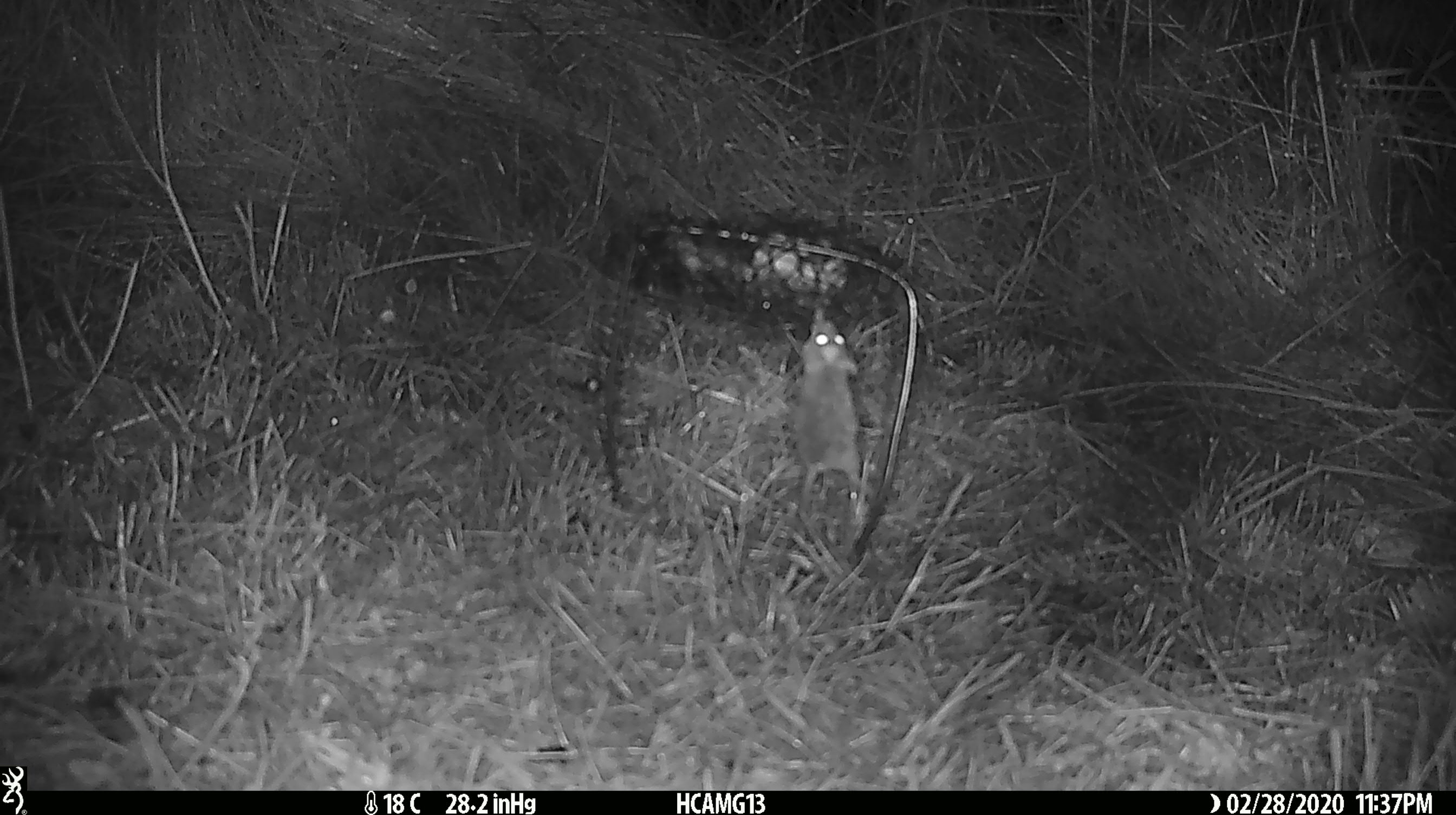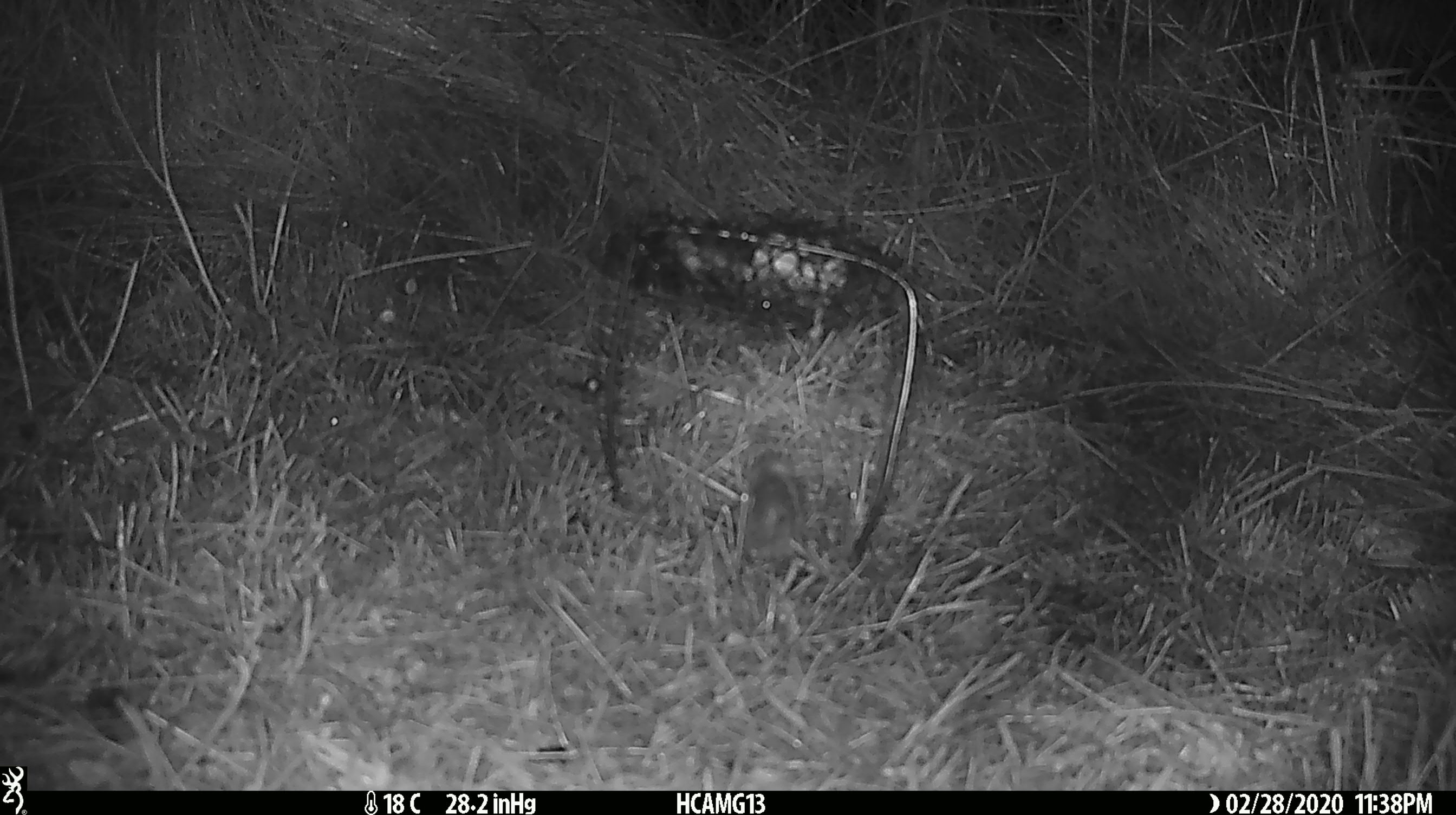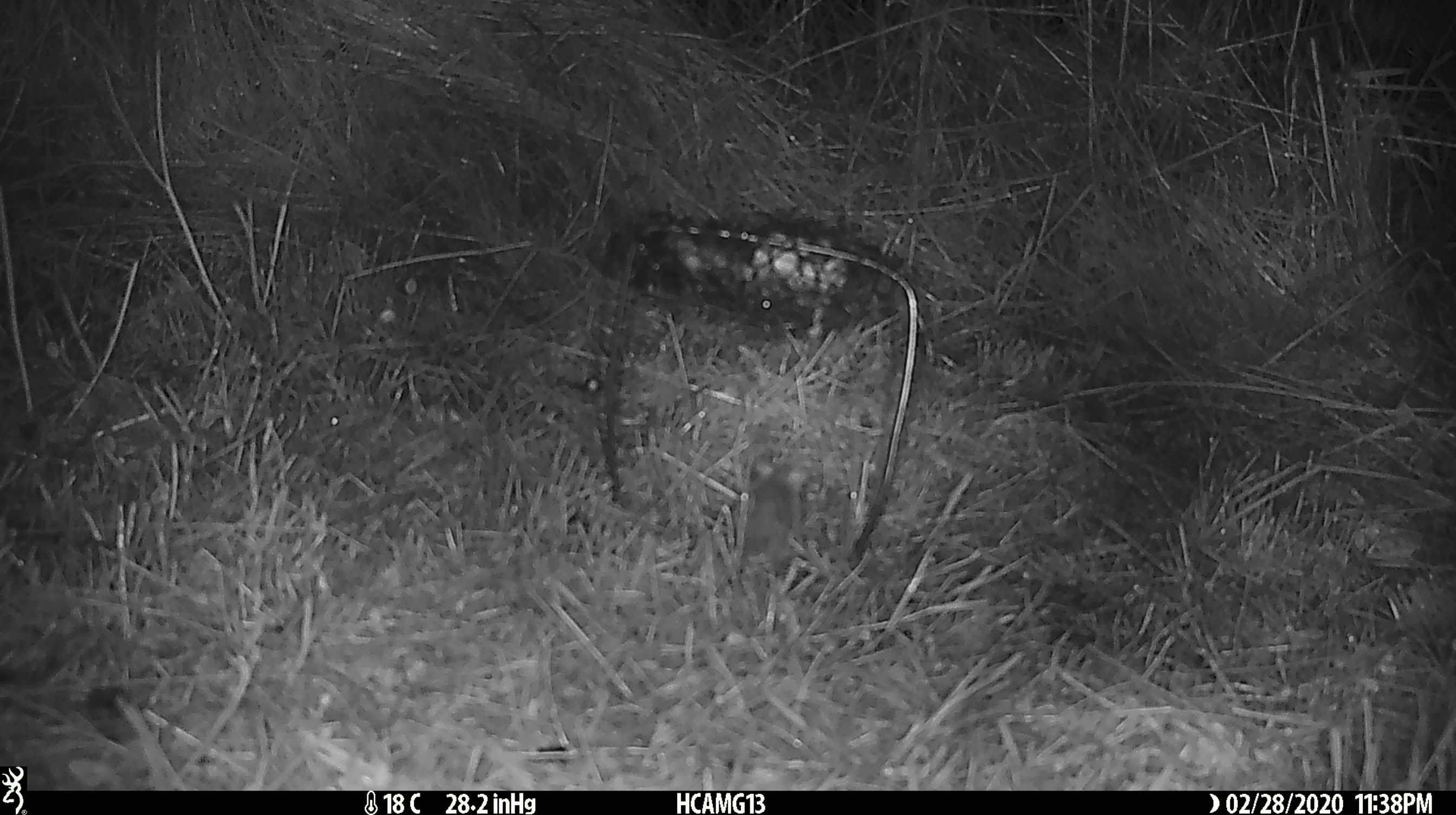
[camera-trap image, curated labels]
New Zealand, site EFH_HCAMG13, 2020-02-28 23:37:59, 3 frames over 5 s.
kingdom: Animalia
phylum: Chordata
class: Mammalia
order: Rodentia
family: Muridae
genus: Mus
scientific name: Mus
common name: mouse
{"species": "mouse (Mus)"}